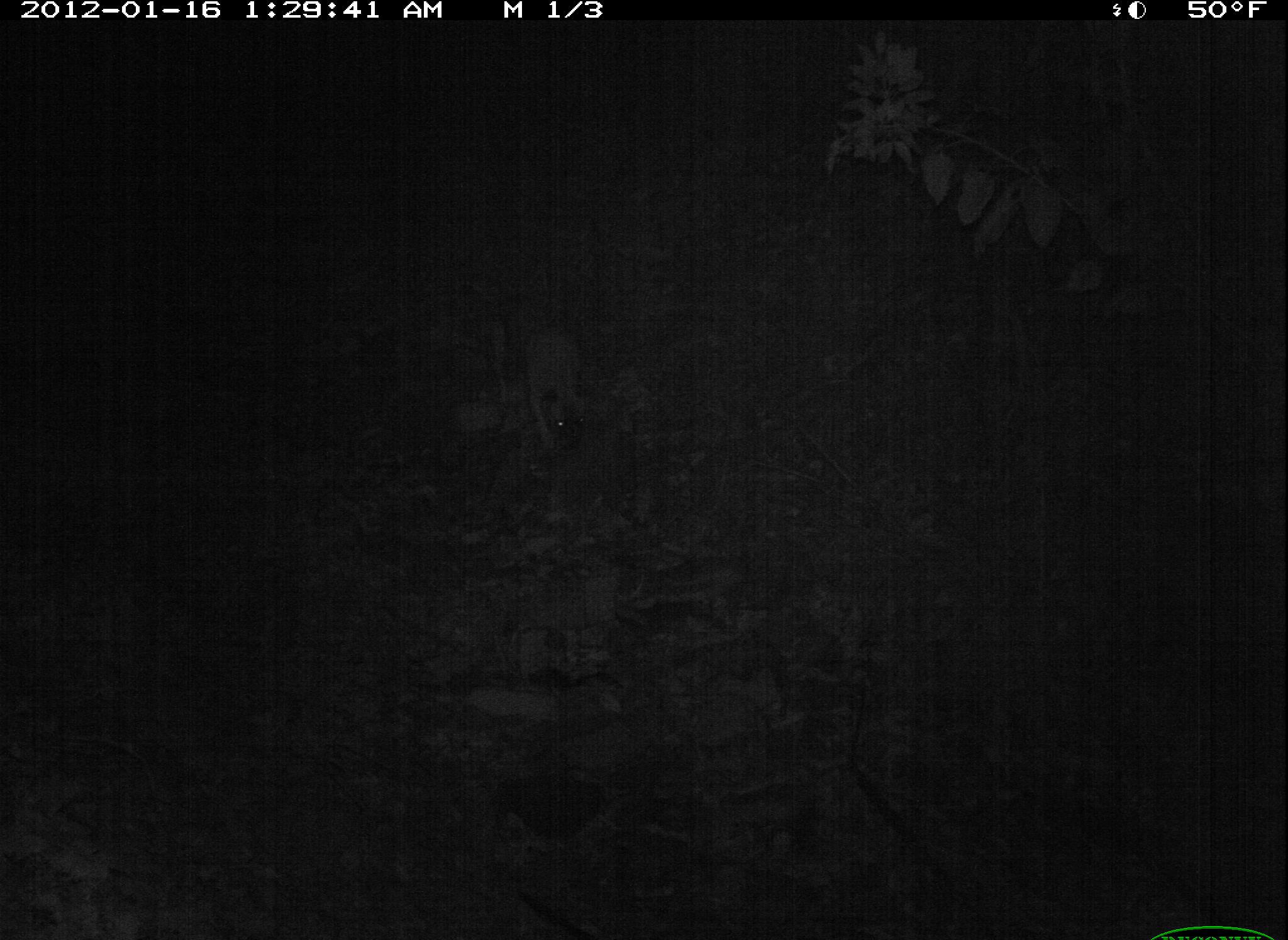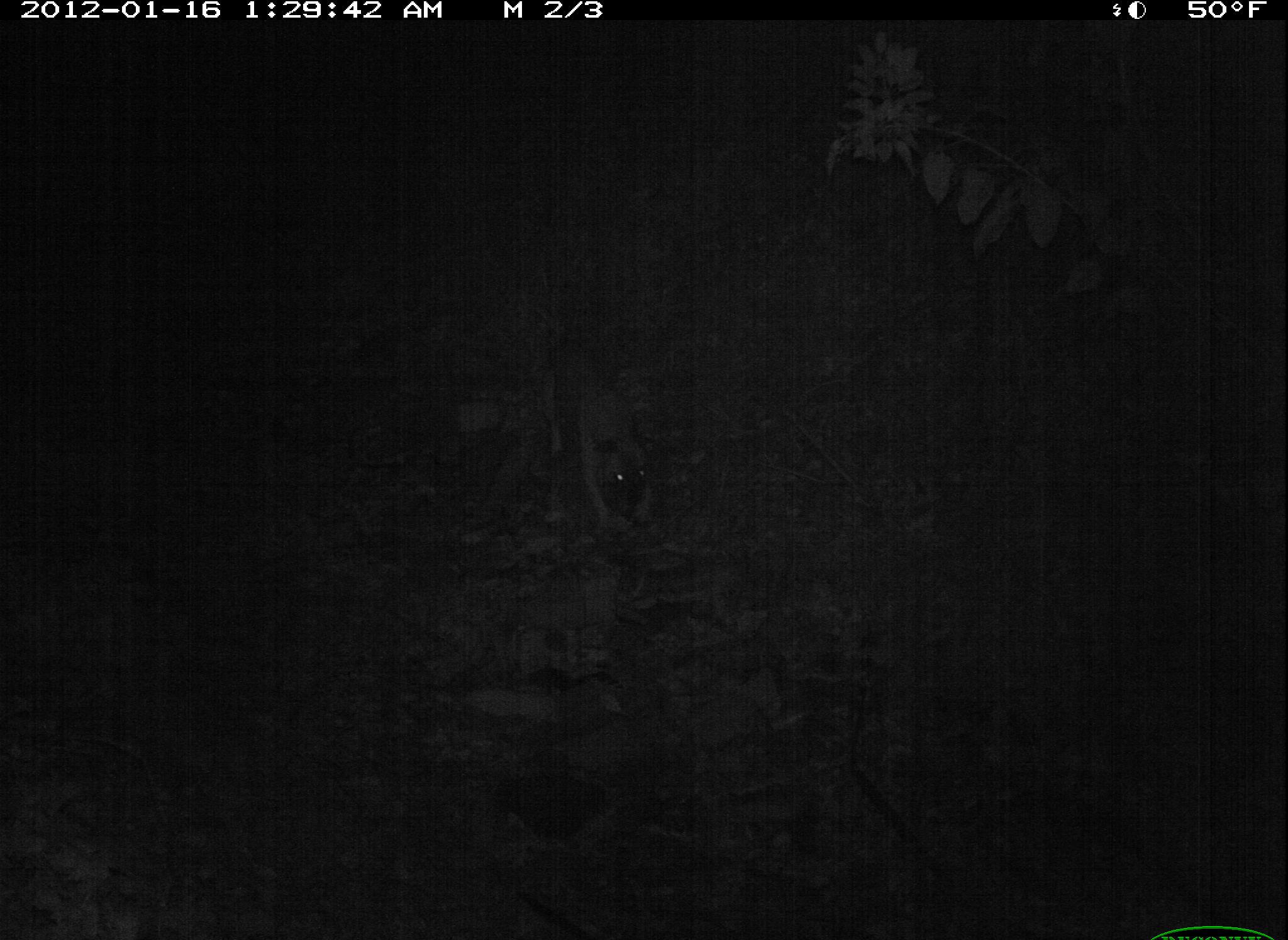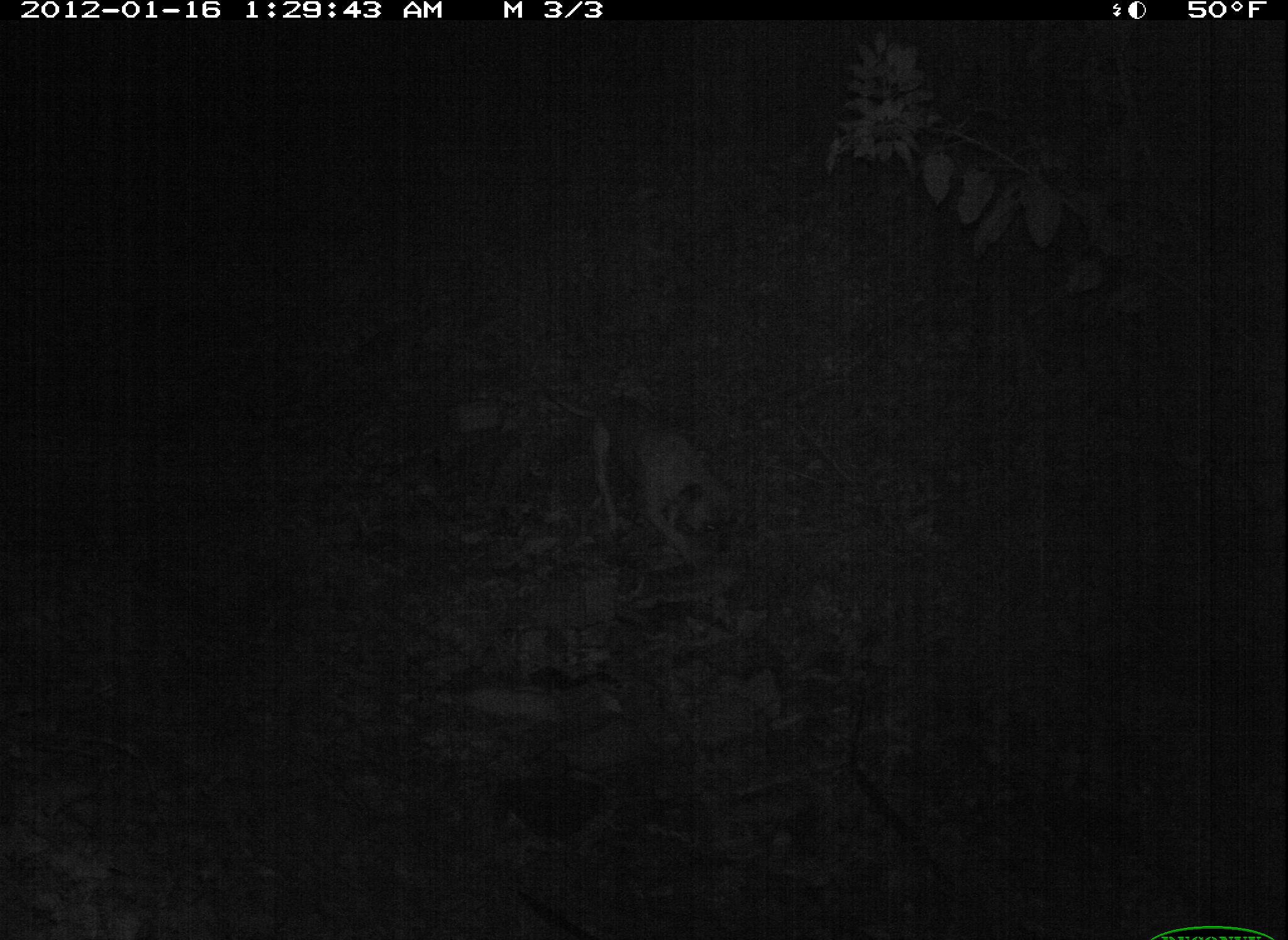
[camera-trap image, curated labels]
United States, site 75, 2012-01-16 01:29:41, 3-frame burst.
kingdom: Animalia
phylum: Chordata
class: Mammalia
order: Carnivora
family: Canidae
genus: Canis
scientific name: Canis familiaris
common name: domestic dog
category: dog